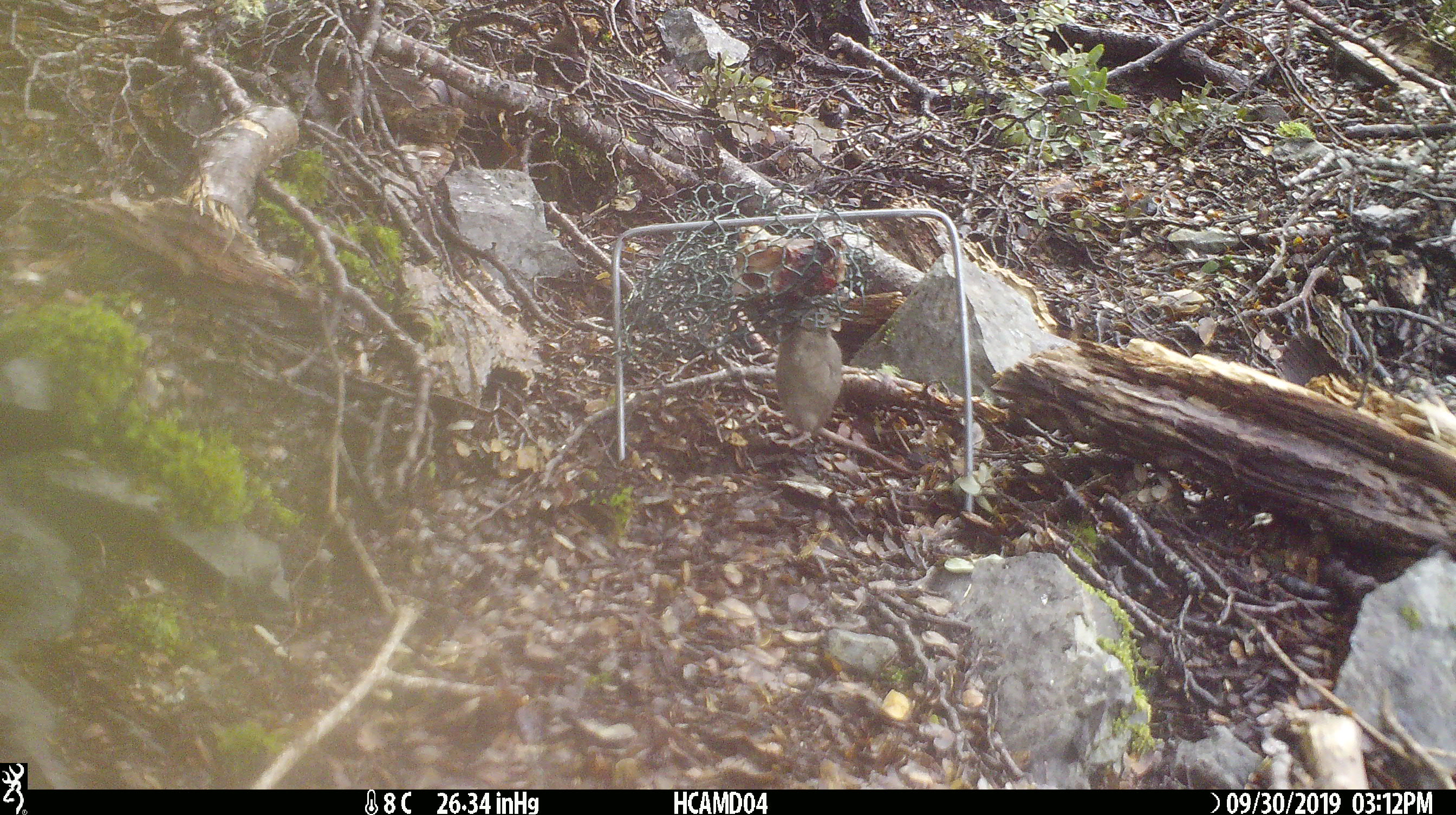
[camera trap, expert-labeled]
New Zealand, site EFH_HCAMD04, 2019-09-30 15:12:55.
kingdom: Animalia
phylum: Chordata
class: Mammalia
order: Rodentia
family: Muridae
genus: Mus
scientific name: Mus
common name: mouse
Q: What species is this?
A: Mouse (Mus).